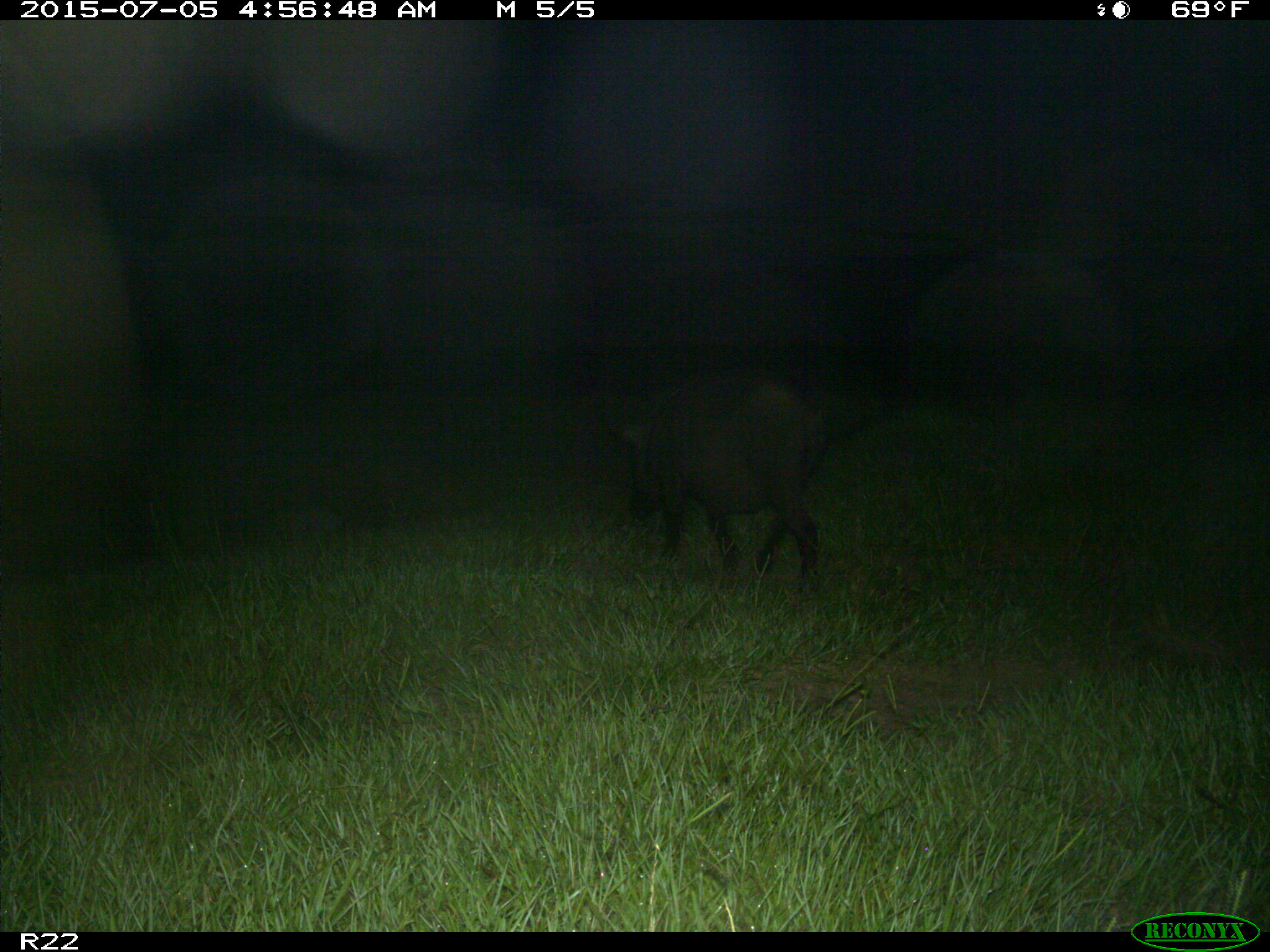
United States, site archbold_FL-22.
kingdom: Animalia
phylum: Chordata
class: Mammalia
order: Artiodactyla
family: Bovidae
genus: Bos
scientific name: Bos taurus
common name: domestic cow